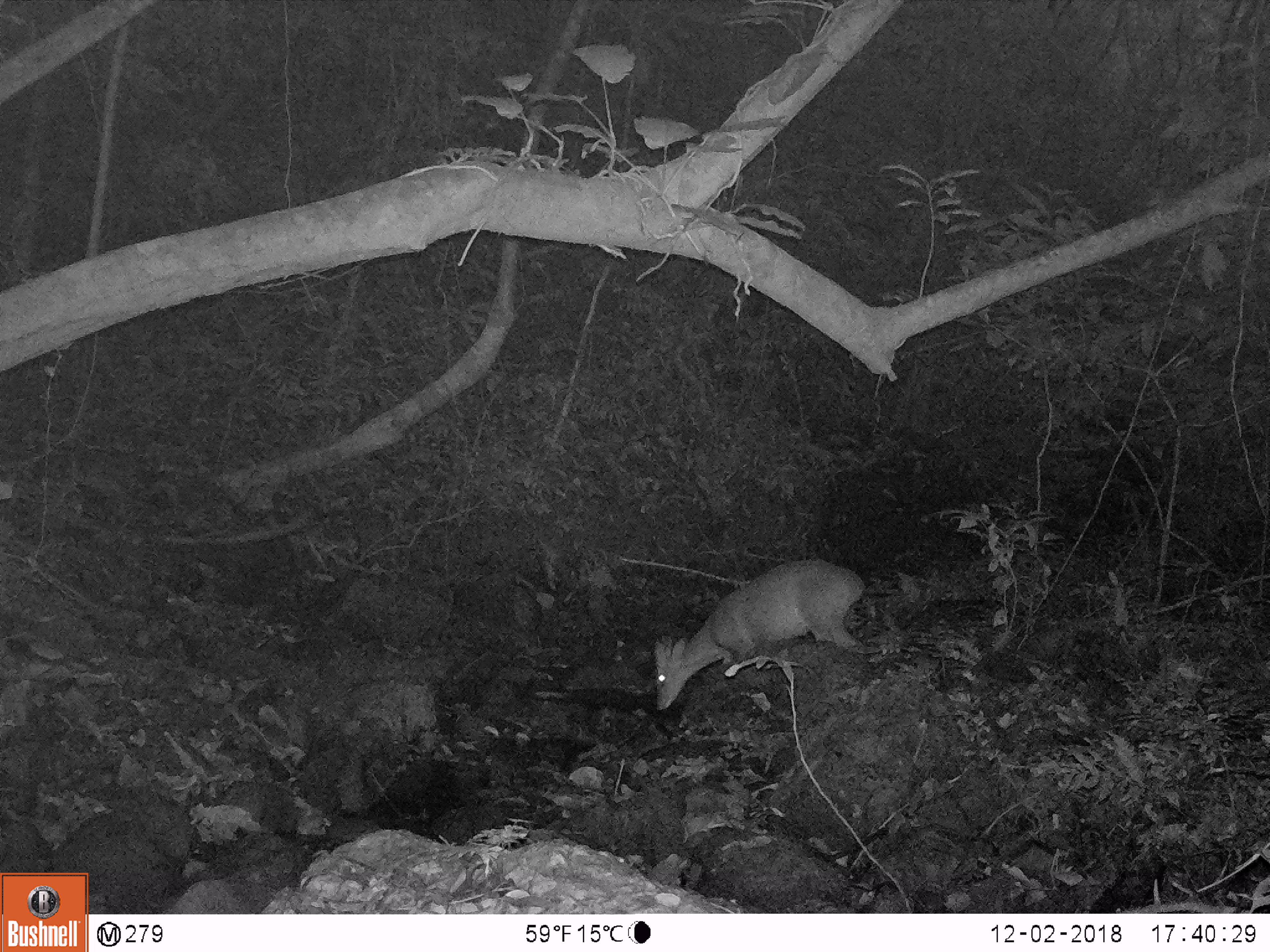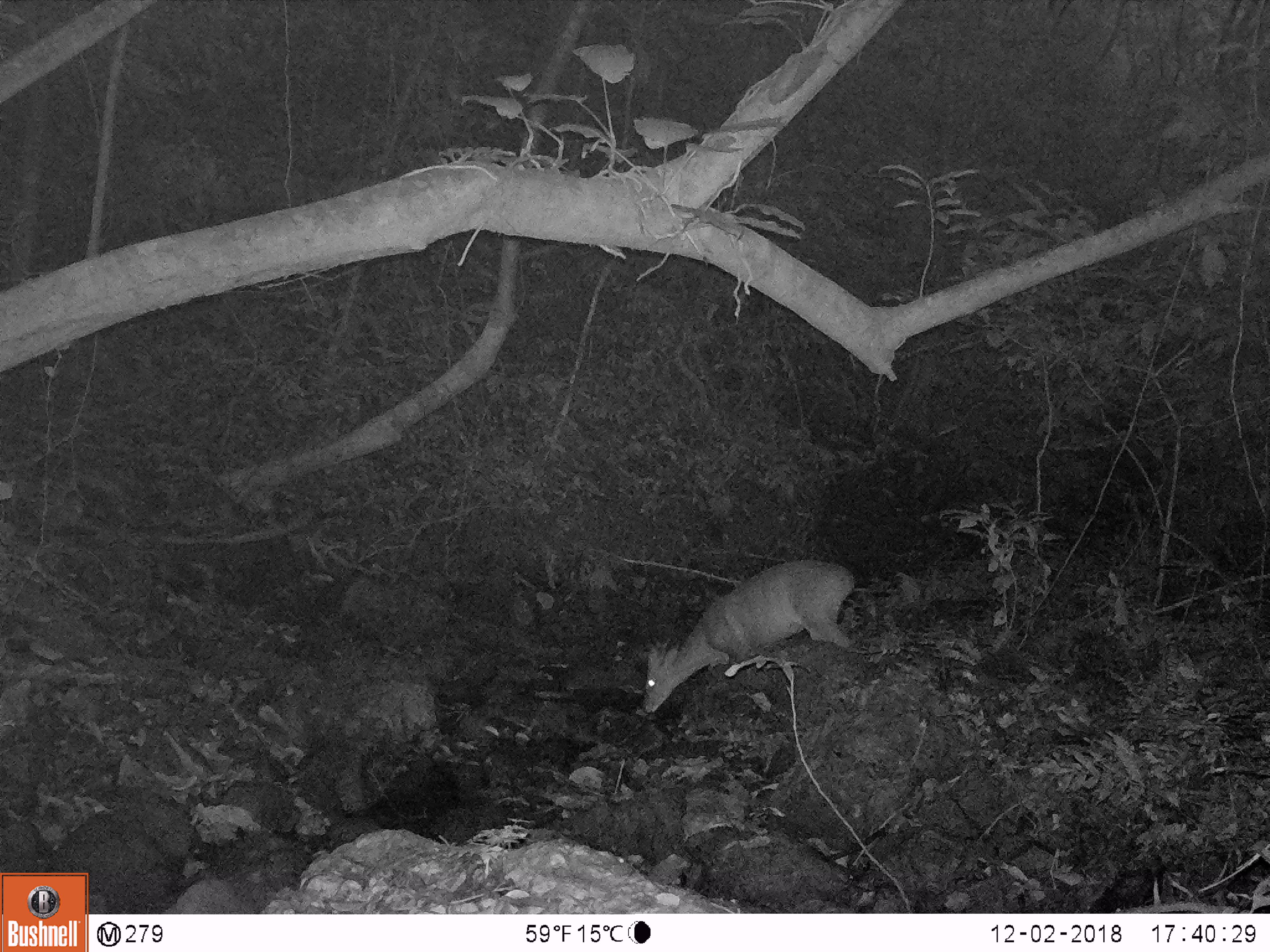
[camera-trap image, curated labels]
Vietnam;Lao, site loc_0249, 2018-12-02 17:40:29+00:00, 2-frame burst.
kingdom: Animalia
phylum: Chordata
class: Mammalia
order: Artiodactyla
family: Cervidae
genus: Muntiacus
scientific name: Muntiacus vuquangensis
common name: large-antlered muntjac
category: large antlered muntjac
Large antlered muntjac (large-antlered muntjac) (Muntiacus vuquangensis). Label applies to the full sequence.